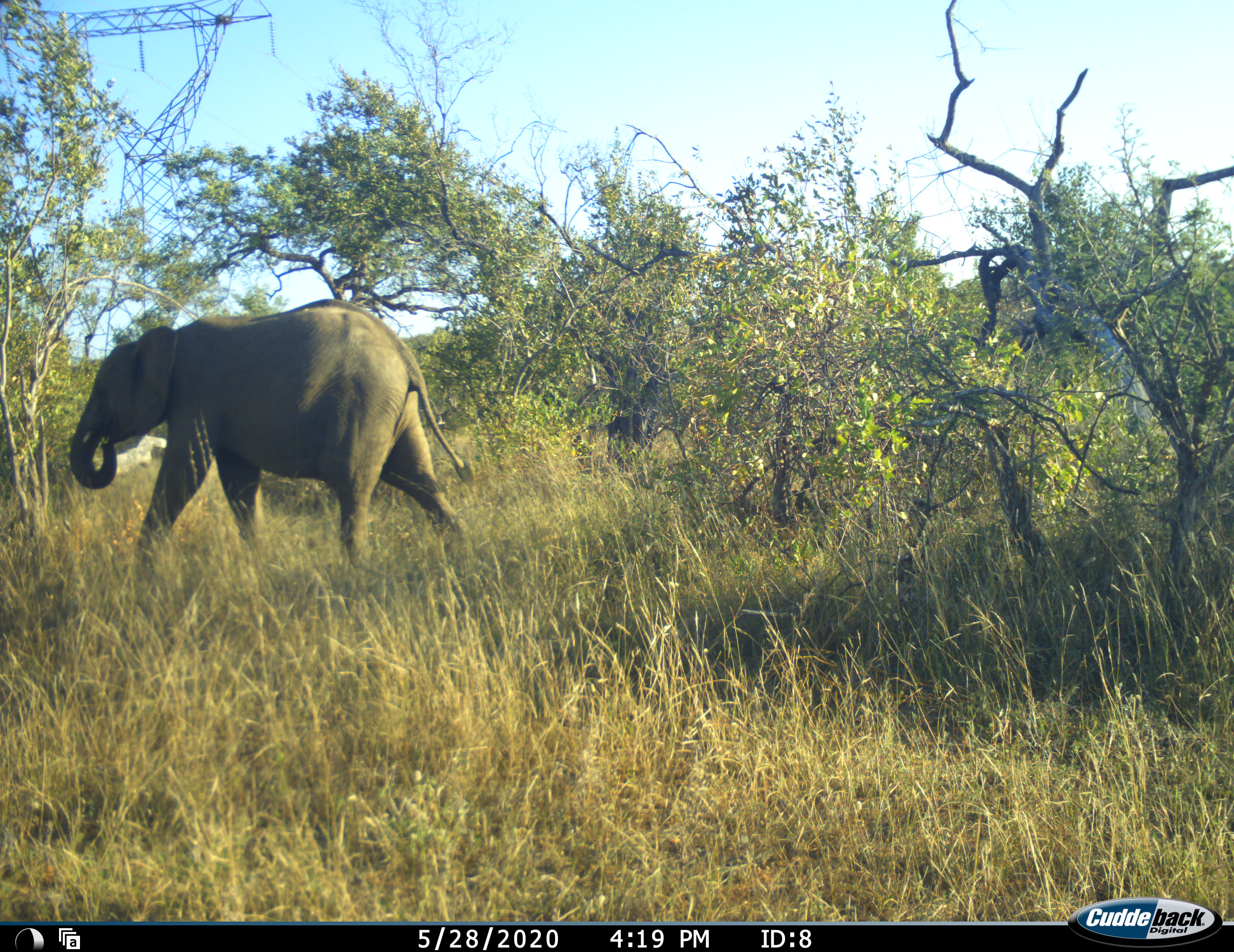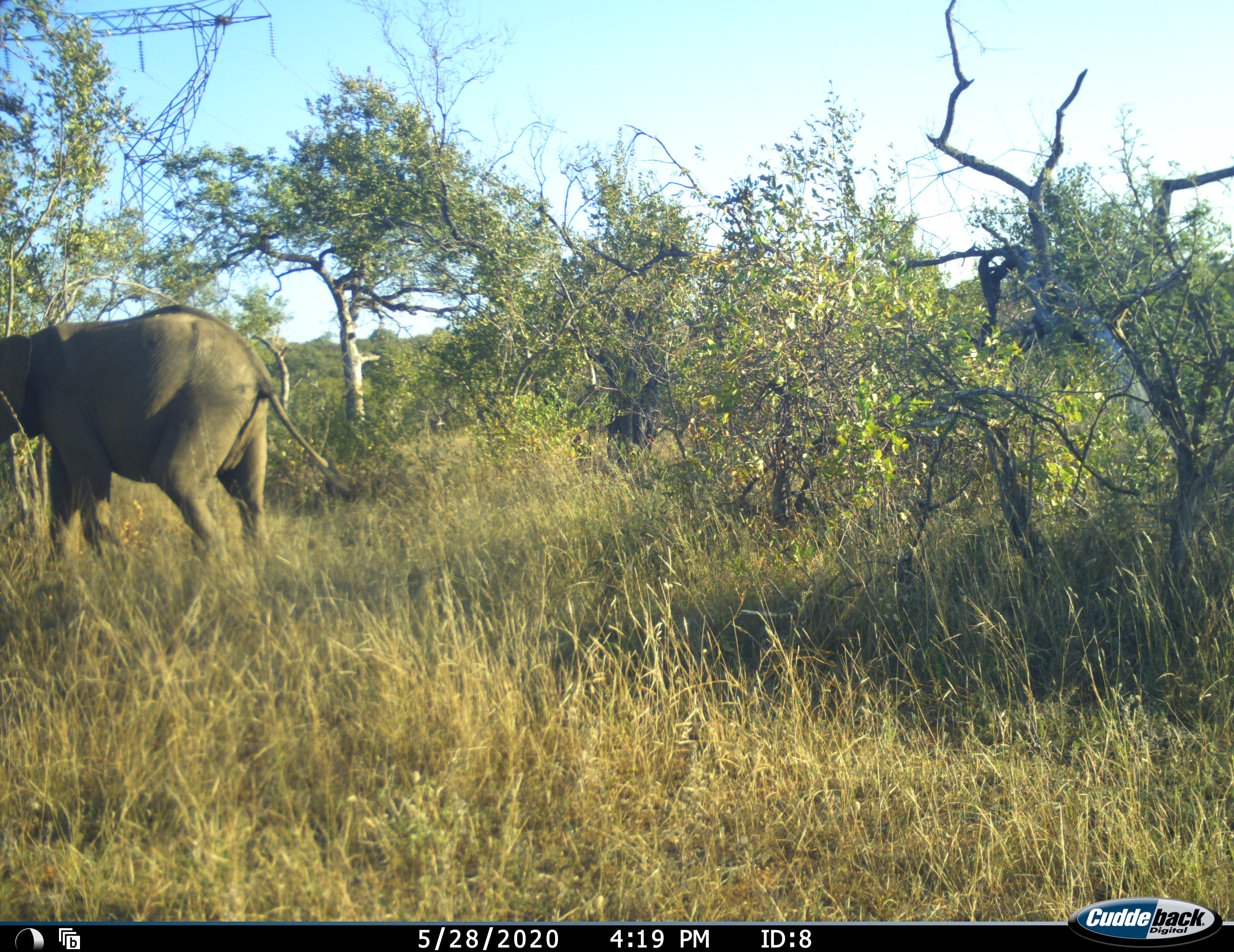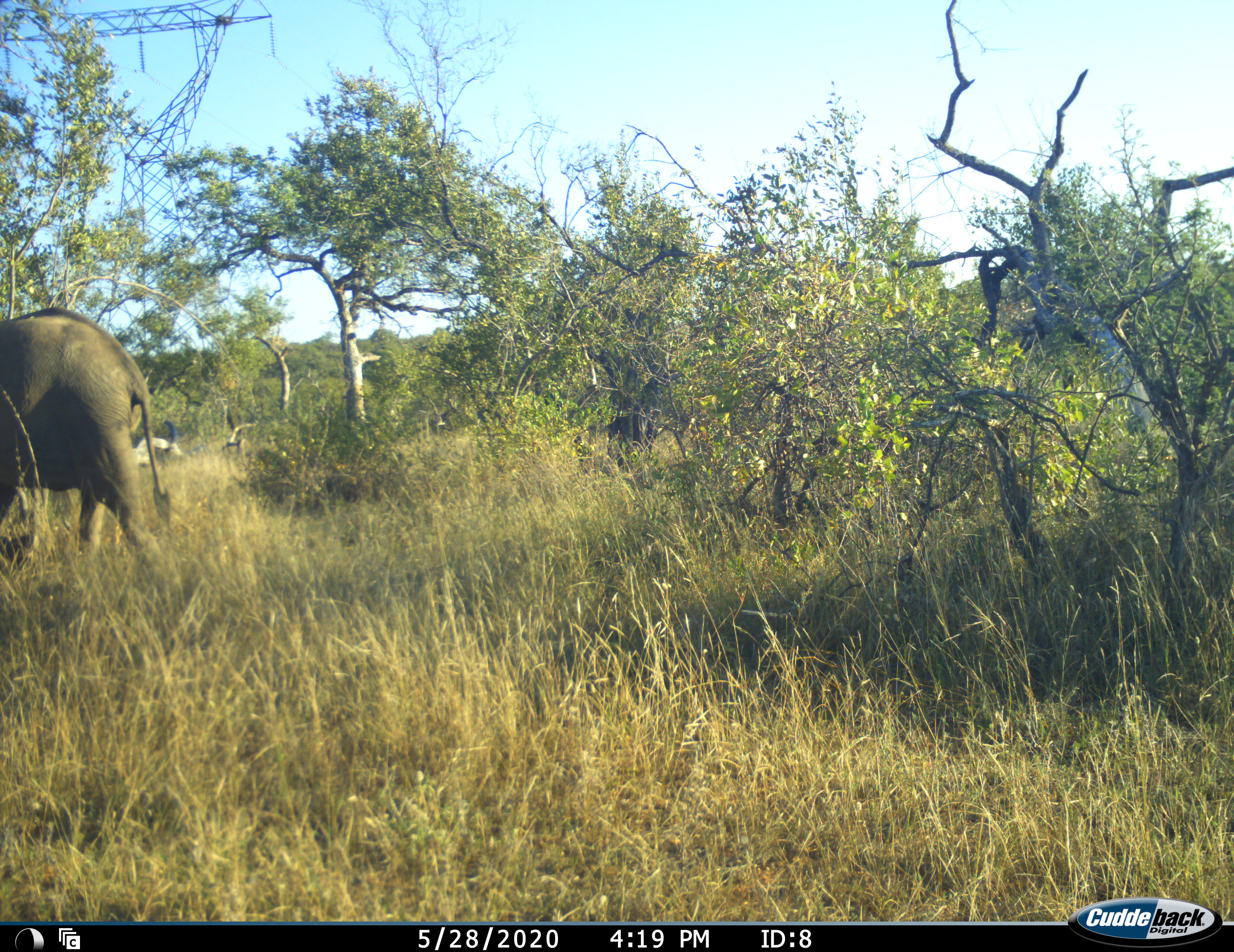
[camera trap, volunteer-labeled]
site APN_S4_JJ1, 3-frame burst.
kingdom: Animalia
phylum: Chordata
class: Mammalia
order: Proboscidea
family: Elephantidae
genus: Loxodonta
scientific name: Loxodonta africana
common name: african bush elephant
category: elephant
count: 1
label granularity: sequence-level